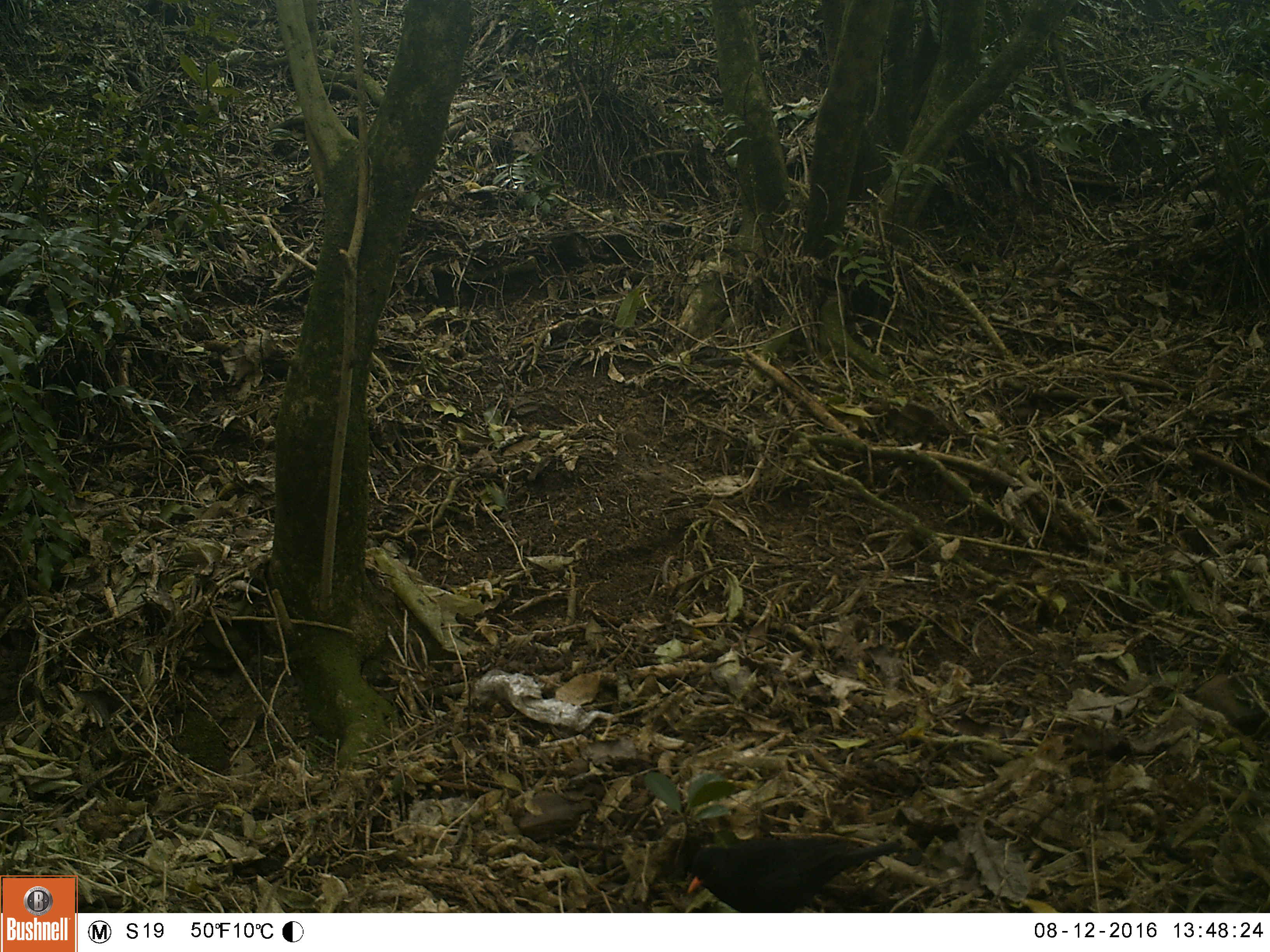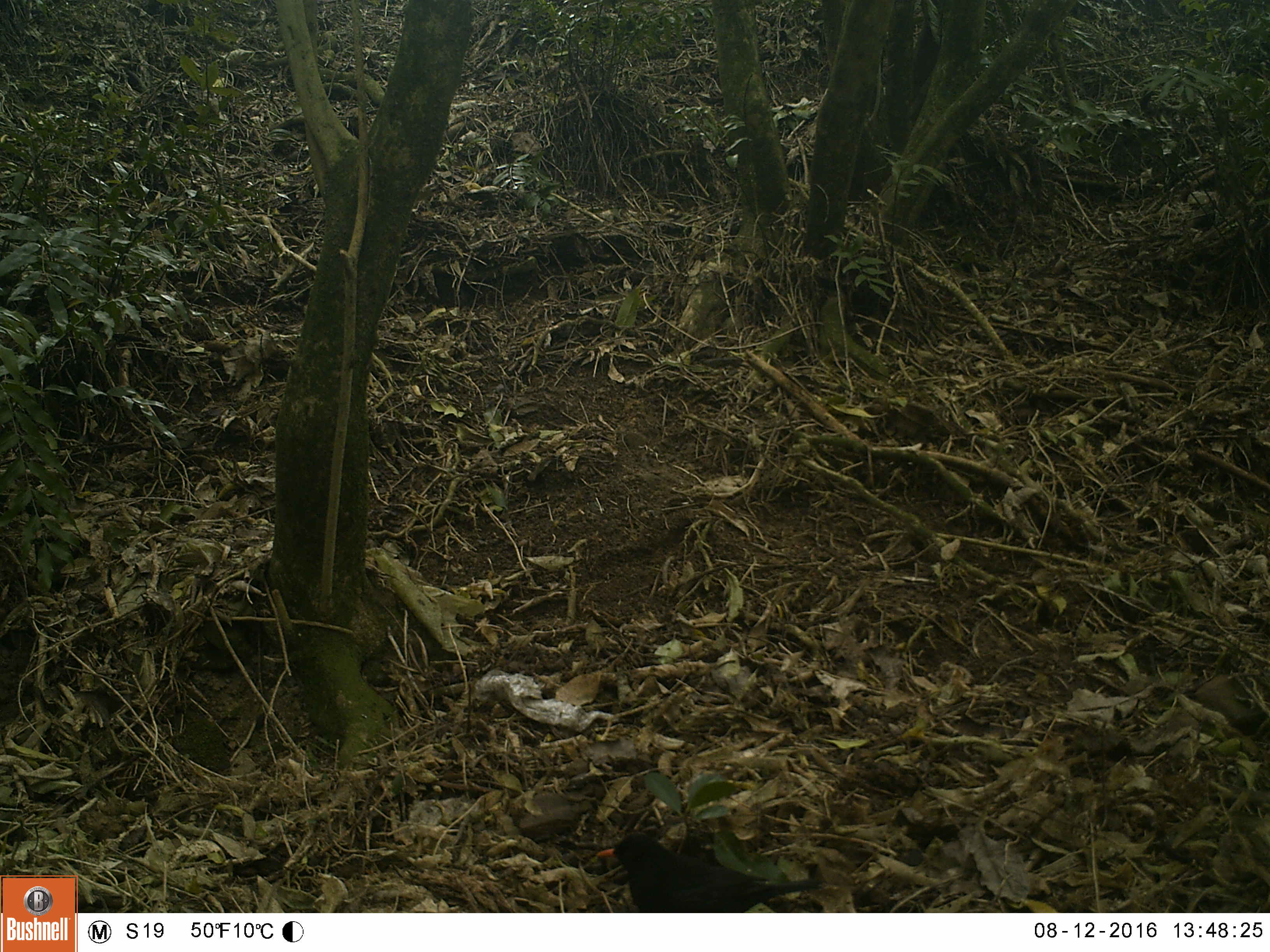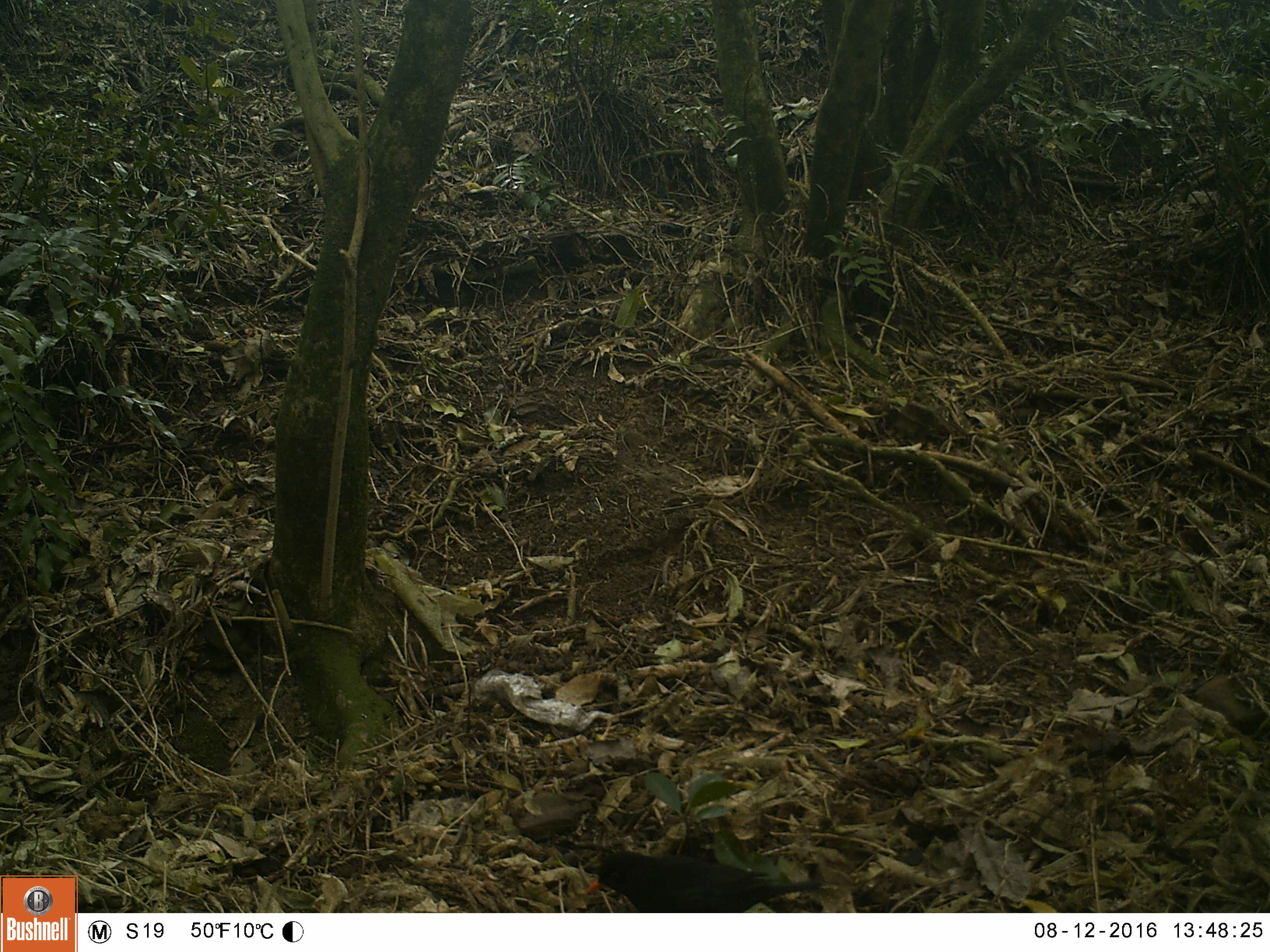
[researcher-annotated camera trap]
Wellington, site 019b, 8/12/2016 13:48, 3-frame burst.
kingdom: Animalia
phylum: Chordata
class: Aves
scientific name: Aves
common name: bird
Bird (Aves).